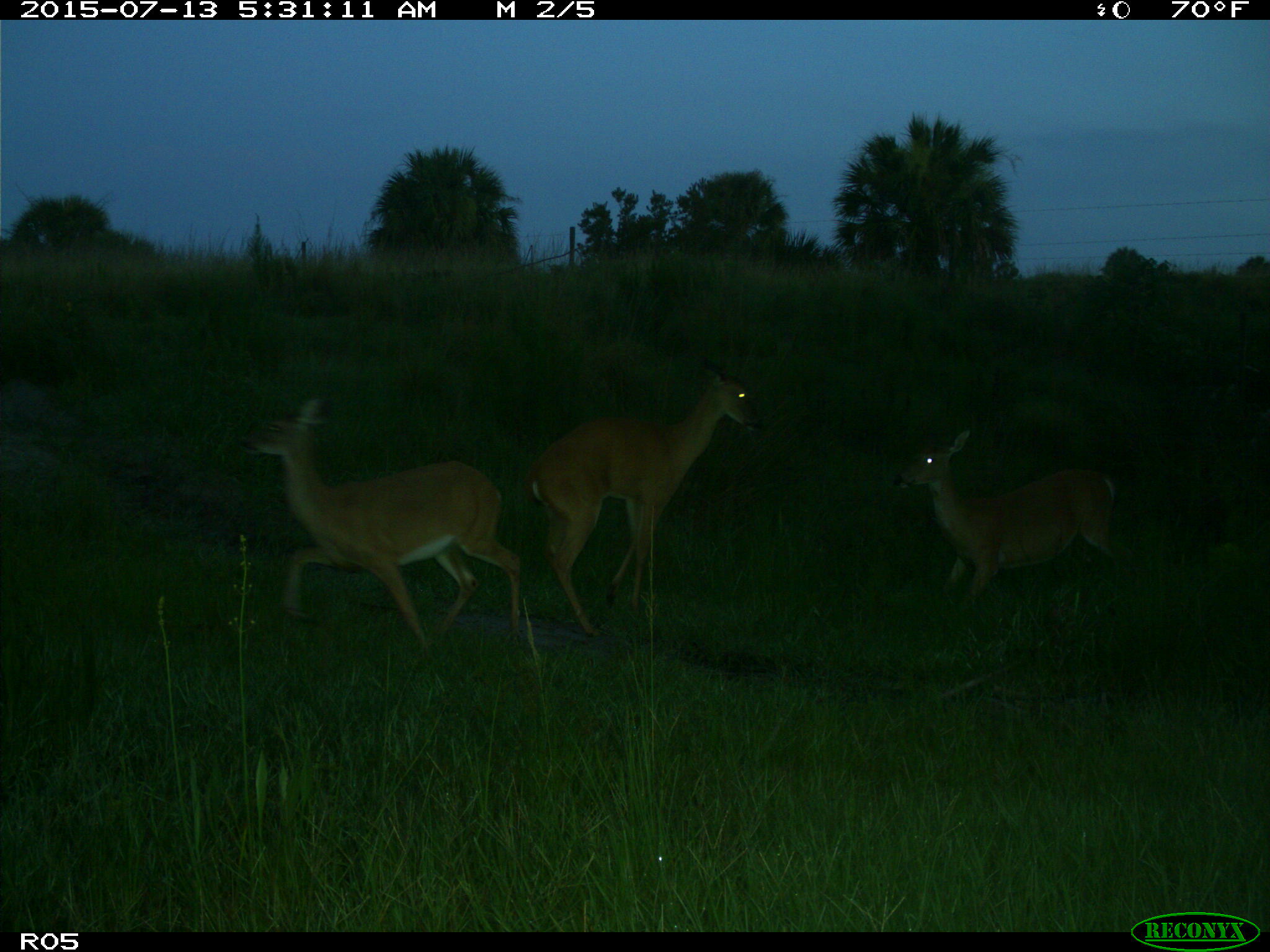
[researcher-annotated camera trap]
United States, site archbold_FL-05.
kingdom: Animalia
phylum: Chordata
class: Mammalia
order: Artiodactyla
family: Cervidae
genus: Odocoileus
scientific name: Odocoileus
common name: deer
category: unidentified deer